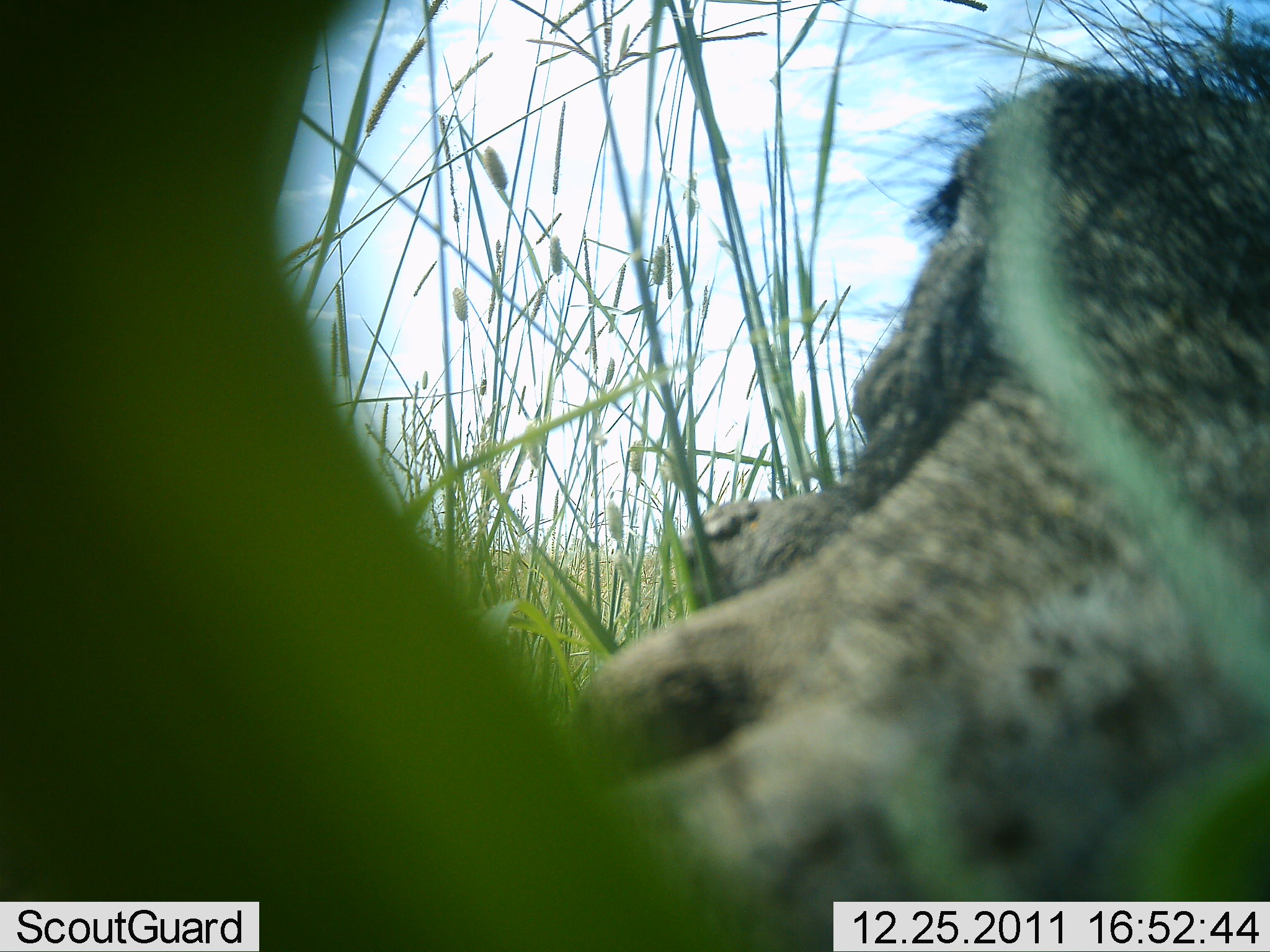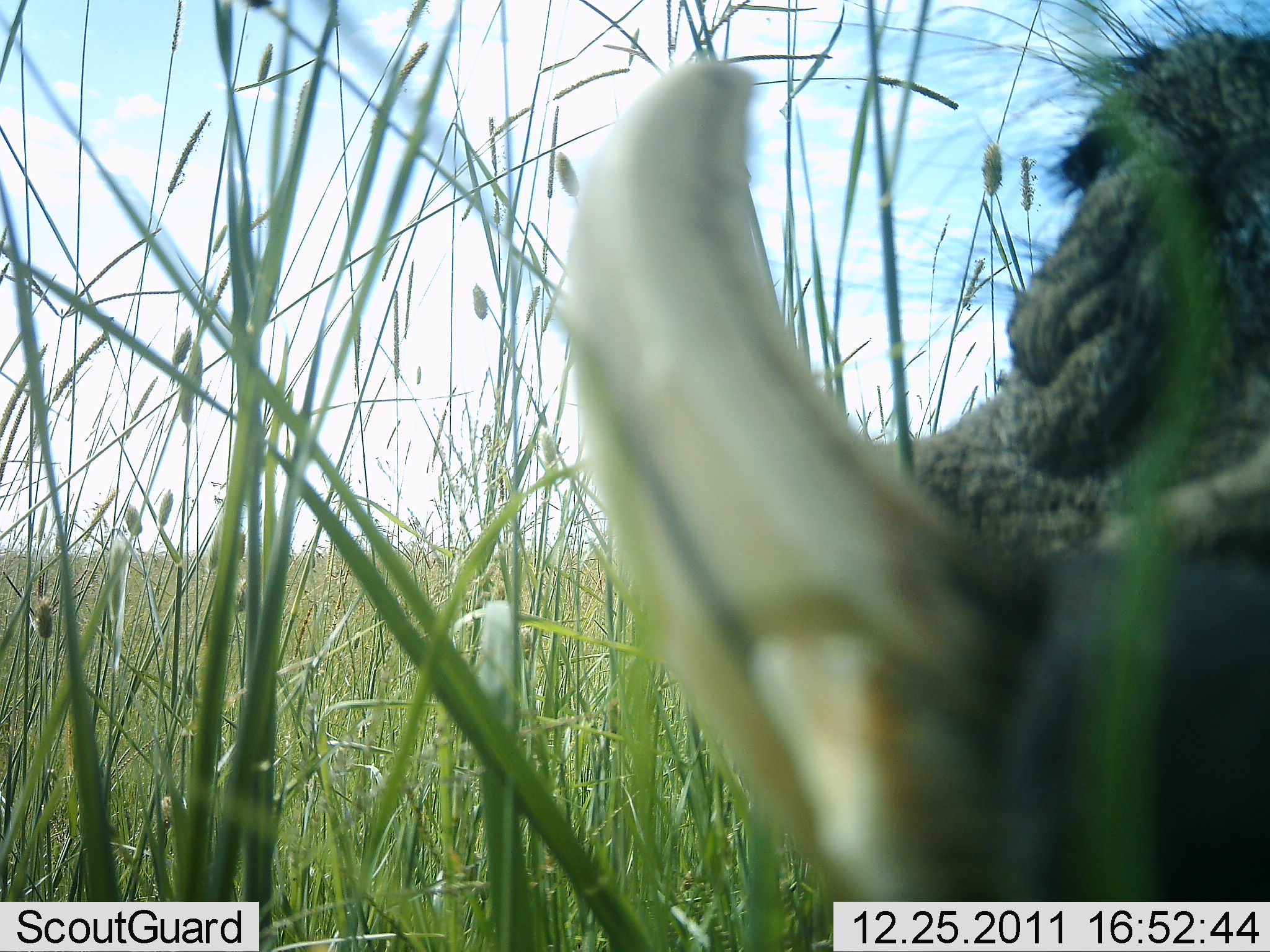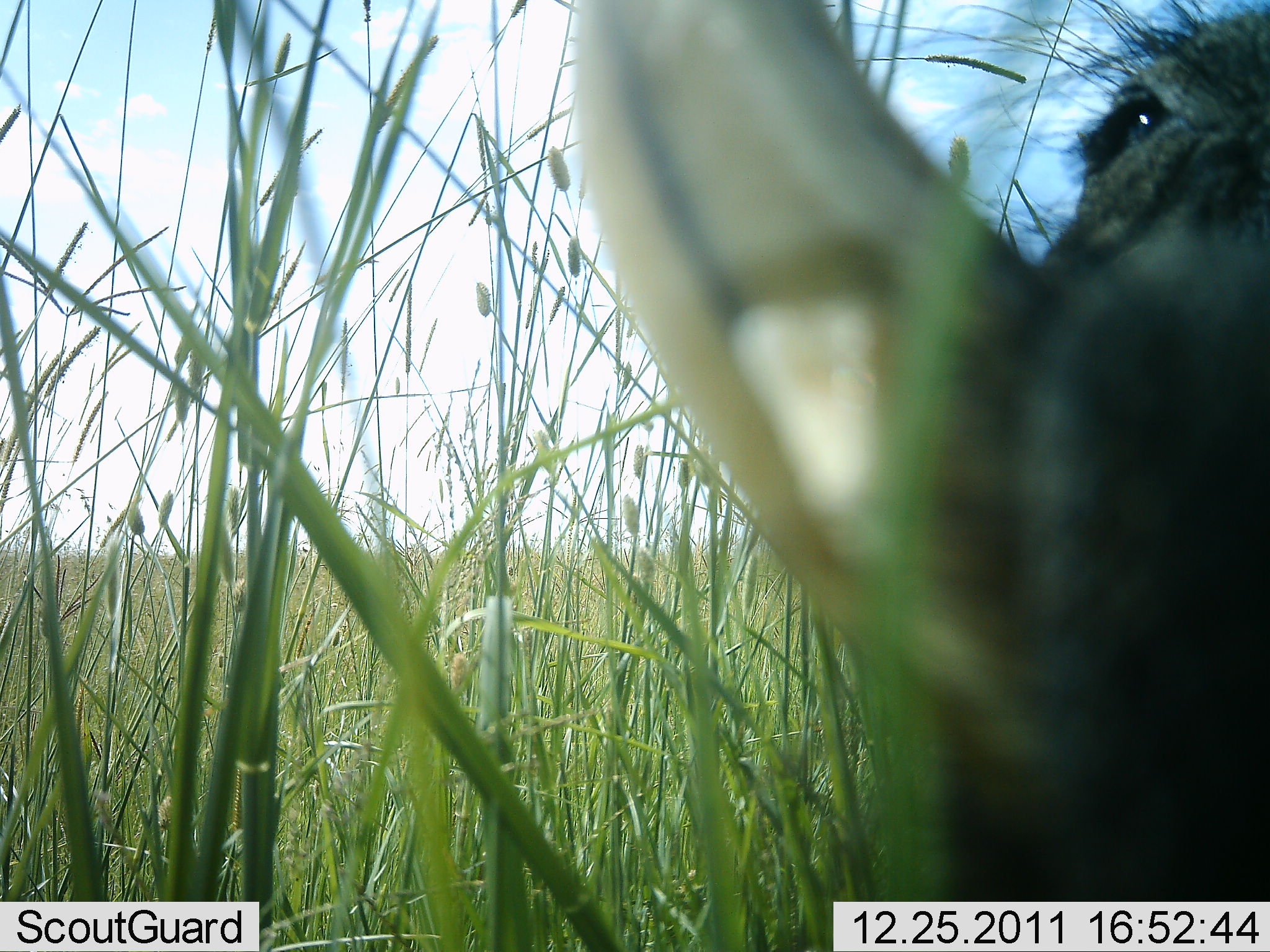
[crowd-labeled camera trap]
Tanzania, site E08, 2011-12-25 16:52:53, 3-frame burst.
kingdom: Animalia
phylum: Chordata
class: Mammalia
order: Artiodactyla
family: Suidae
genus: Phacochoerus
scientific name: Phacochoerus africanus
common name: warthog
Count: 1.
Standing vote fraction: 27%.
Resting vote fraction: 0%.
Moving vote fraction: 55%.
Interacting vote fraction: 18%.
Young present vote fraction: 0%.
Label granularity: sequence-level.